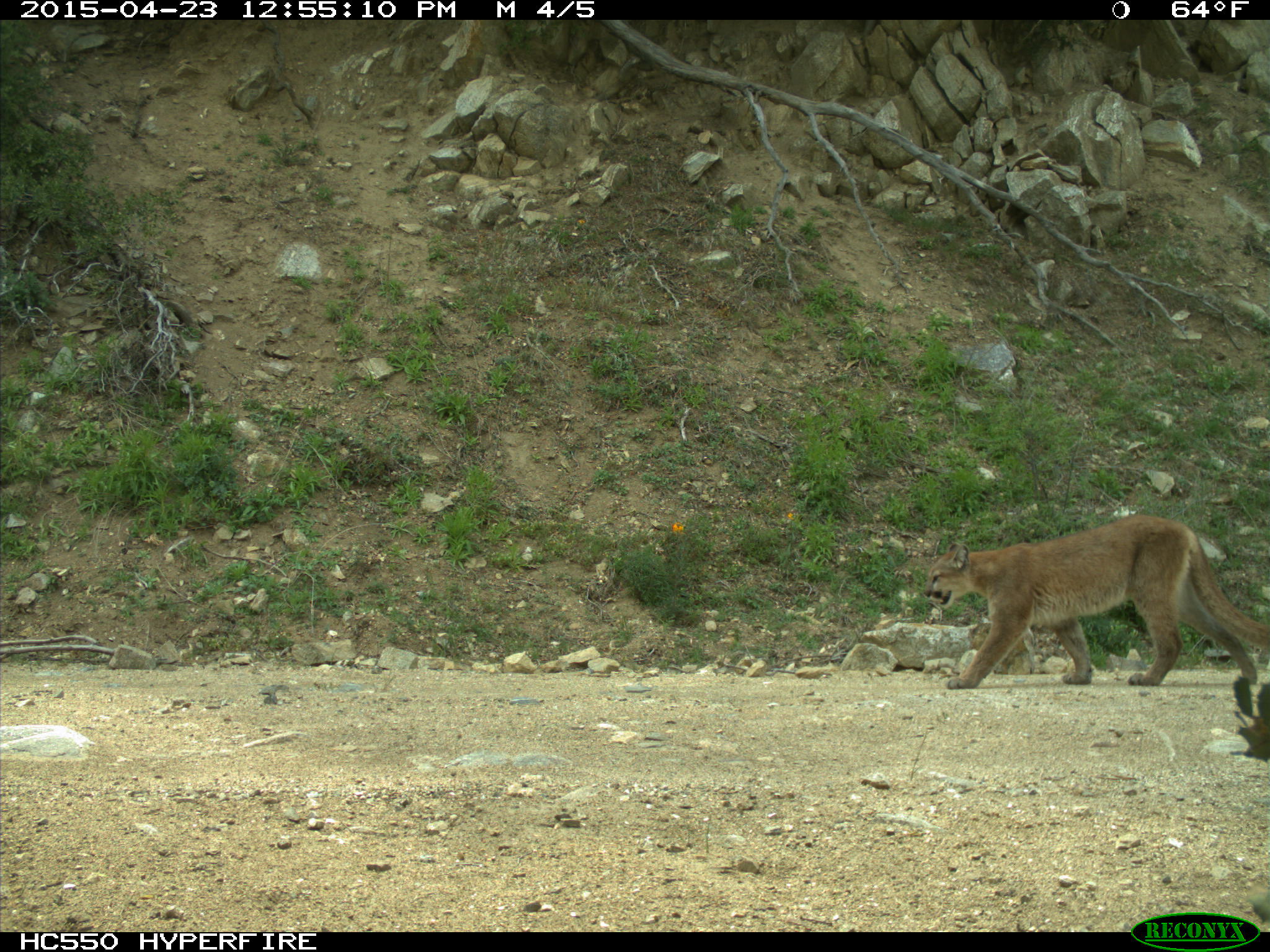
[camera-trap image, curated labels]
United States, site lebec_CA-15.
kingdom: Animalia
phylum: Chordata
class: Mammalia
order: Carnivora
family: Felidae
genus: Puma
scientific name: Puma concolor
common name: mountain lion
Puma concolor (mountain lion).